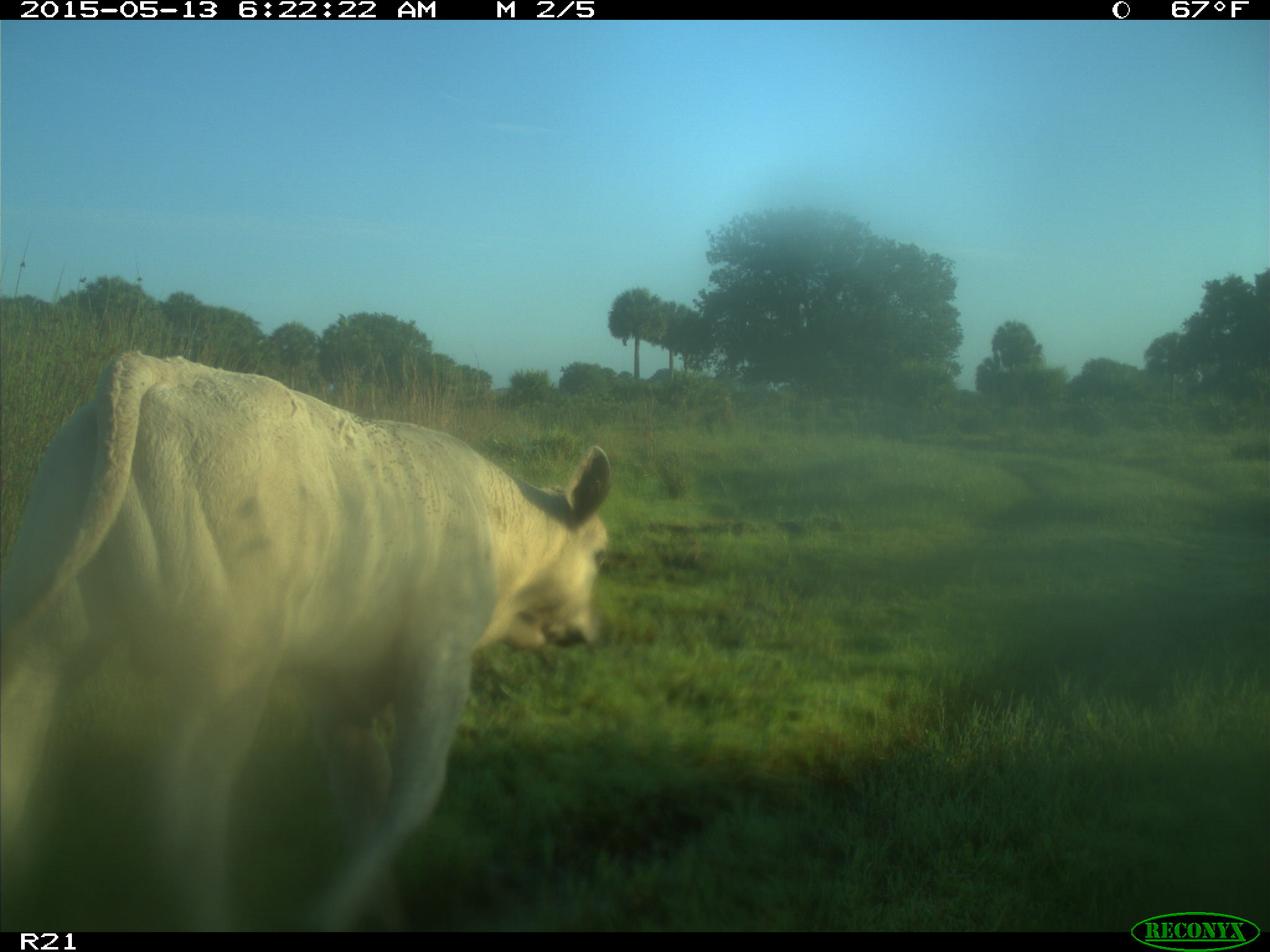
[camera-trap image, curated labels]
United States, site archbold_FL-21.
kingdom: Animalia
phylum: Chordata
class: Mammalia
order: Artiodactyla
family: Bovidae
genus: Bos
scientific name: Bos taurus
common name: domestic cow